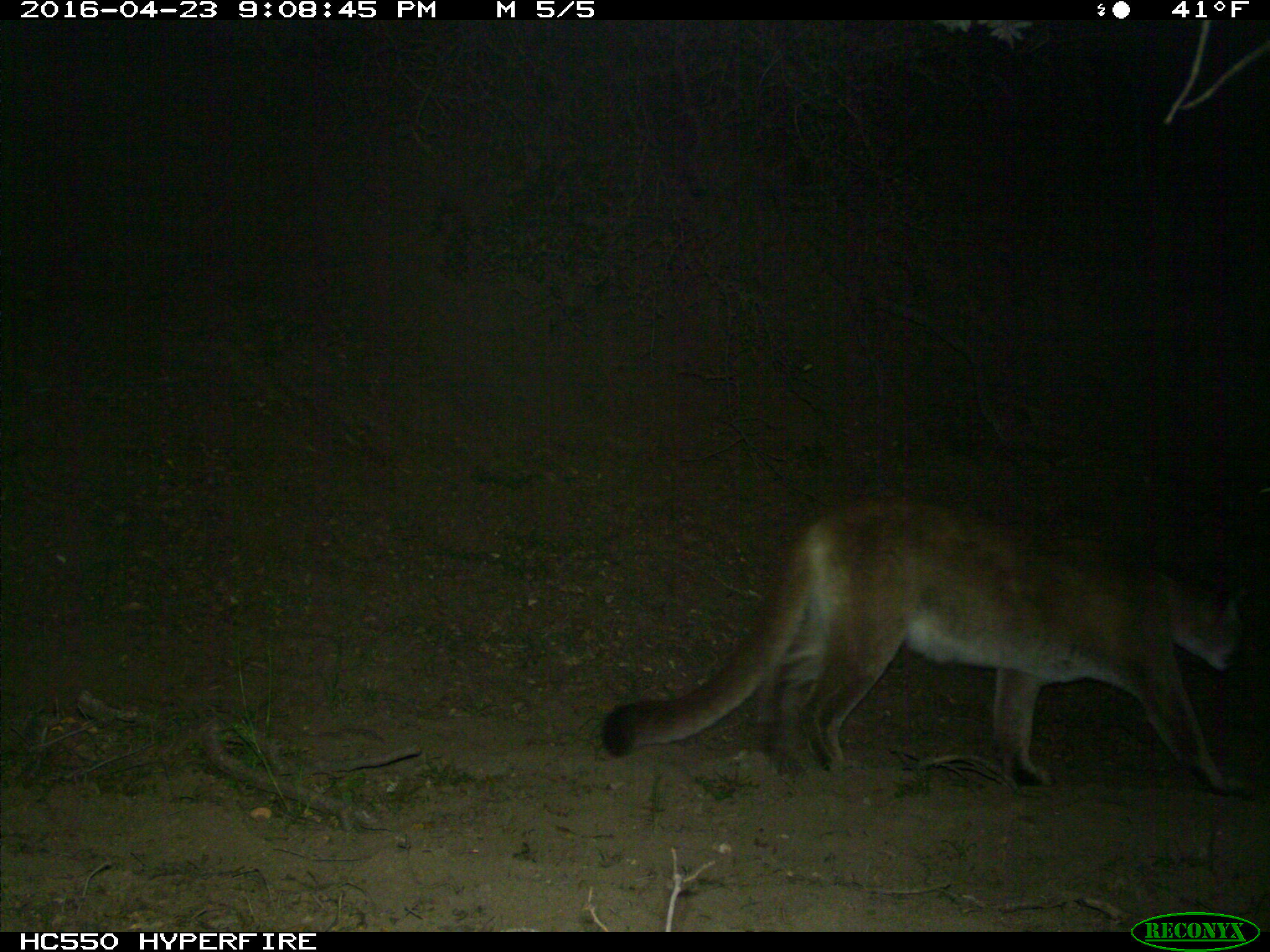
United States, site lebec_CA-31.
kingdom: Animalia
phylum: Chordata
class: Mammalia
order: Carnivora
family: Felidae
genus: Puma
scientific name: Puma concolor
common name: mountain lion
Puma concolor (mountain lion).